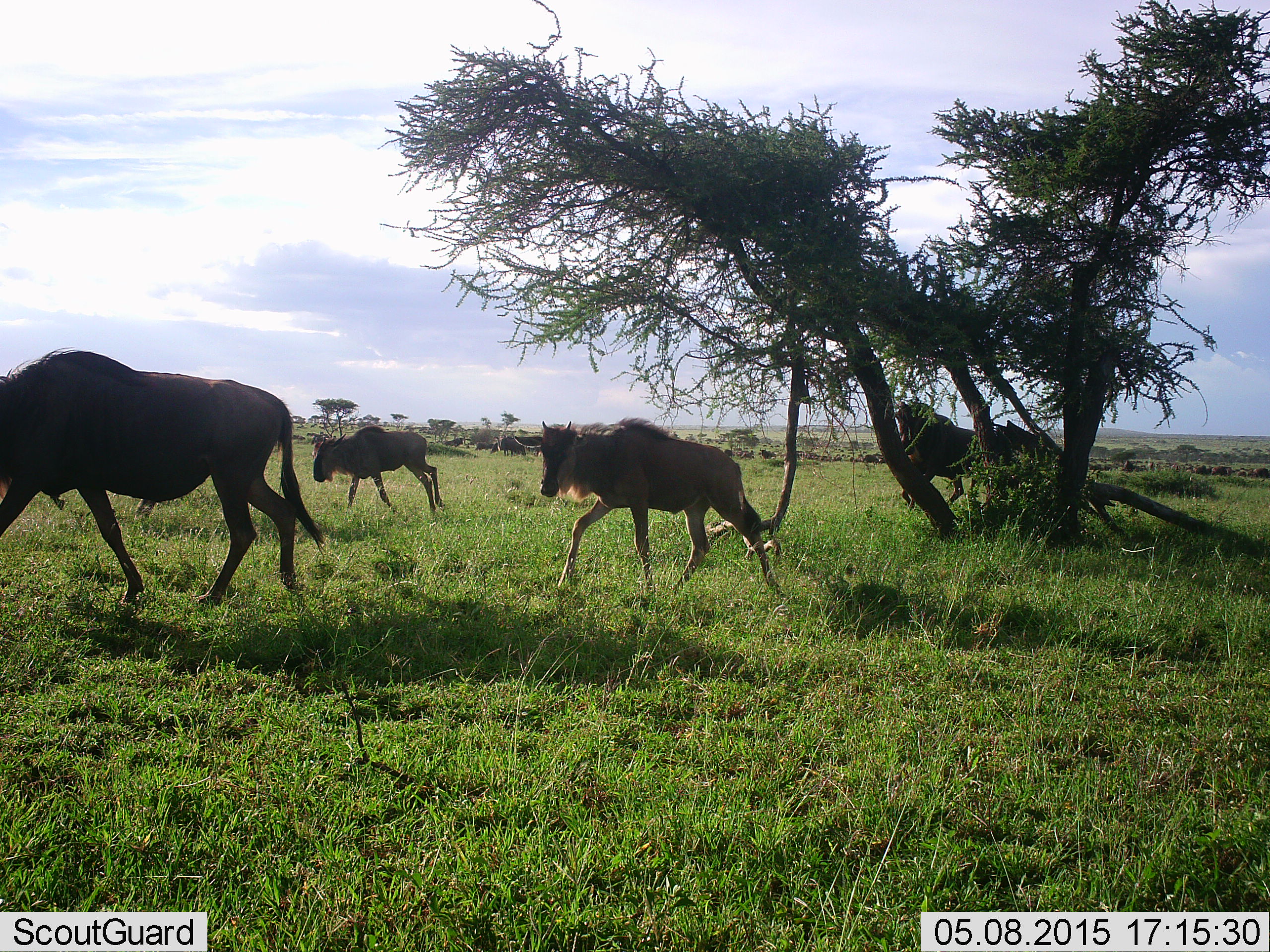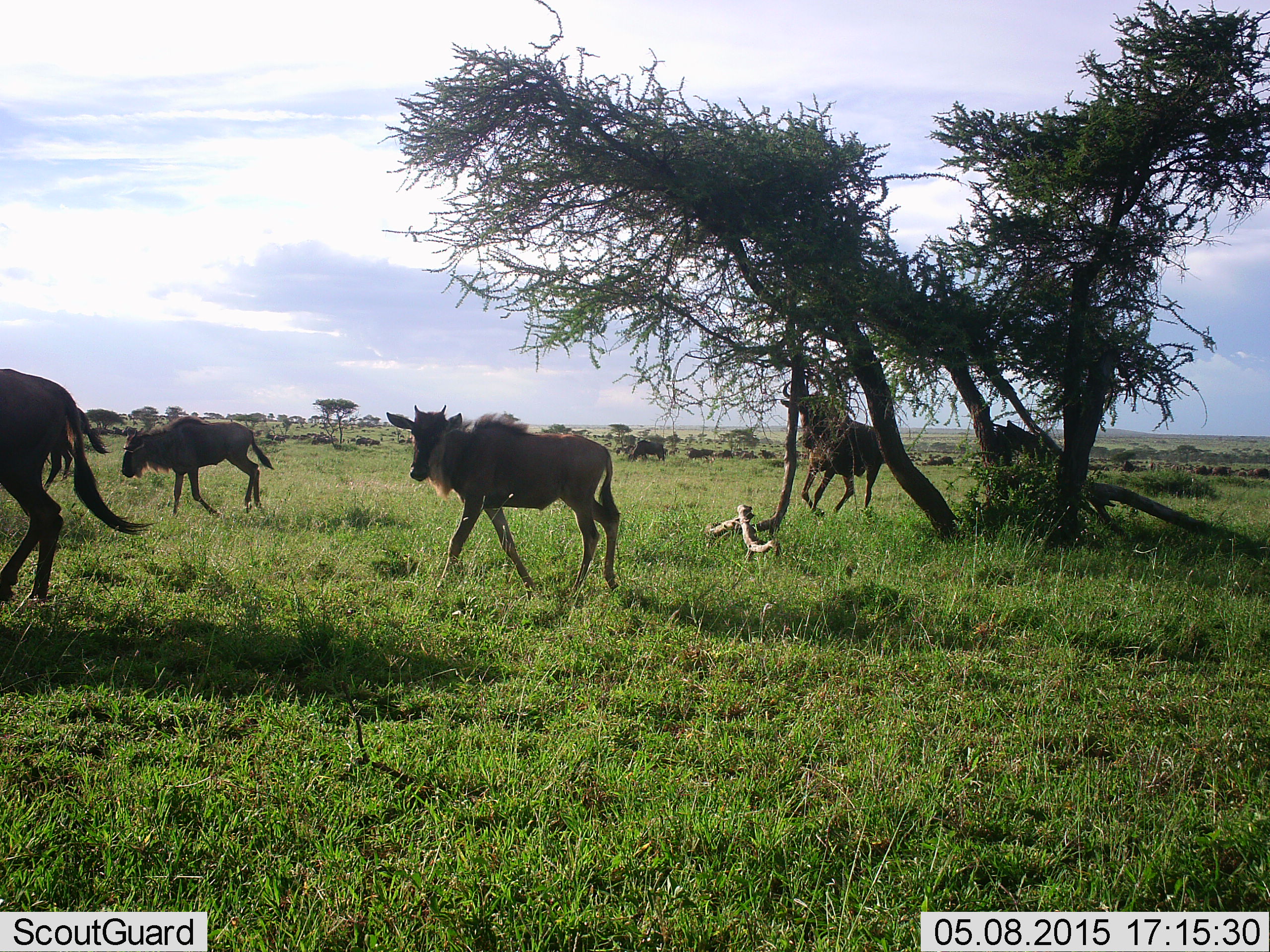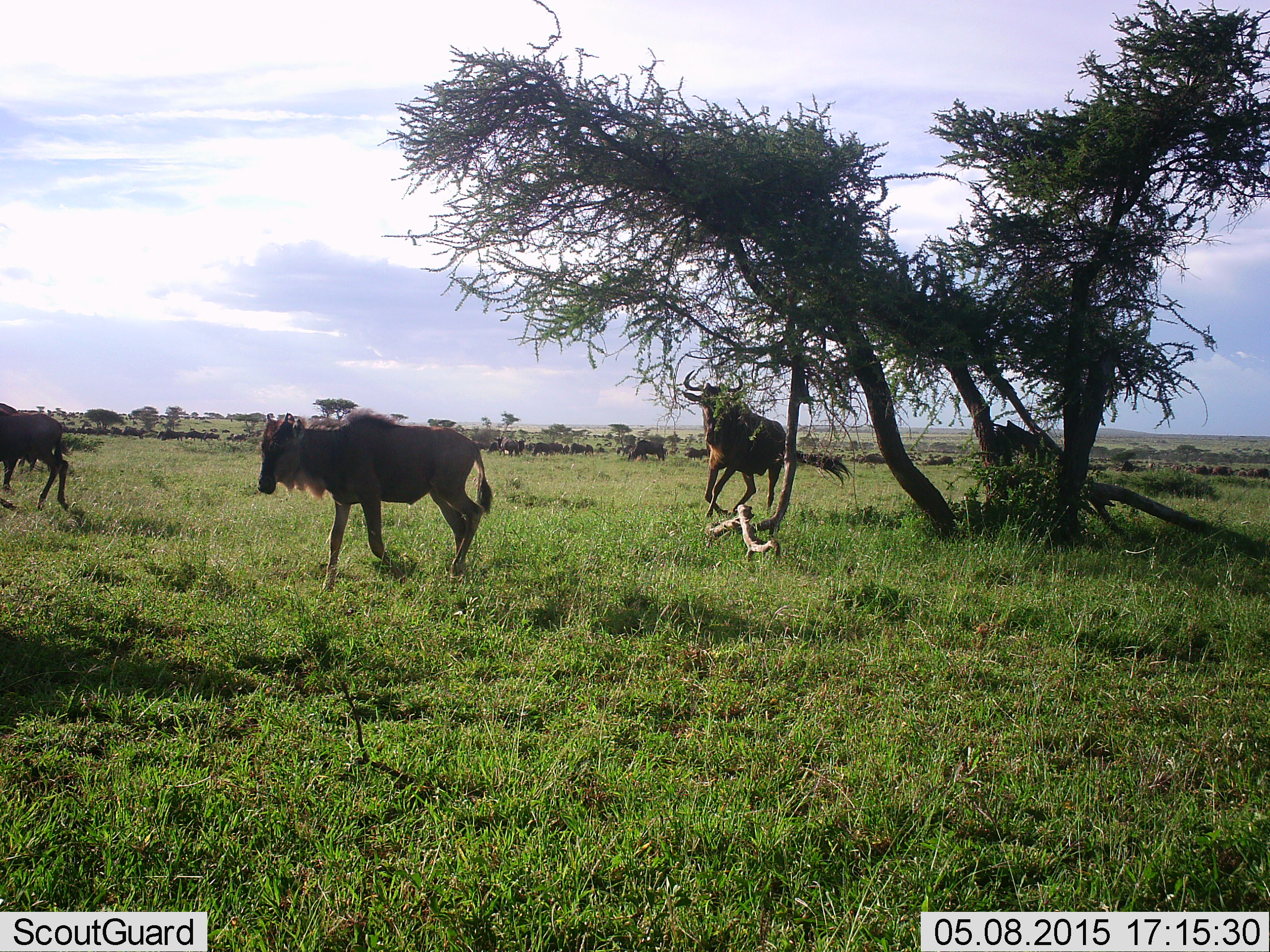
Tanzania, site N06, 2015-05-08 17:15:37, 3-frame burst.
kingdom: Animalia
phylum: Chordata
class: Mammalia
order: Artiodactyla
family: Bovidae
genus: Connochaetes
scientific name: Connochaetes taurinus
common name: blue wildebeest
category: wildebeest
Wildebeest (blue wildebeest) (Connochaetes taurinus), count 4. Behavior (volunteer vote fractions): standing 20%, resting 0%, moving 100%, interacting 0%. Young present (vote fraction): 60%. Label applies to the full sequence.